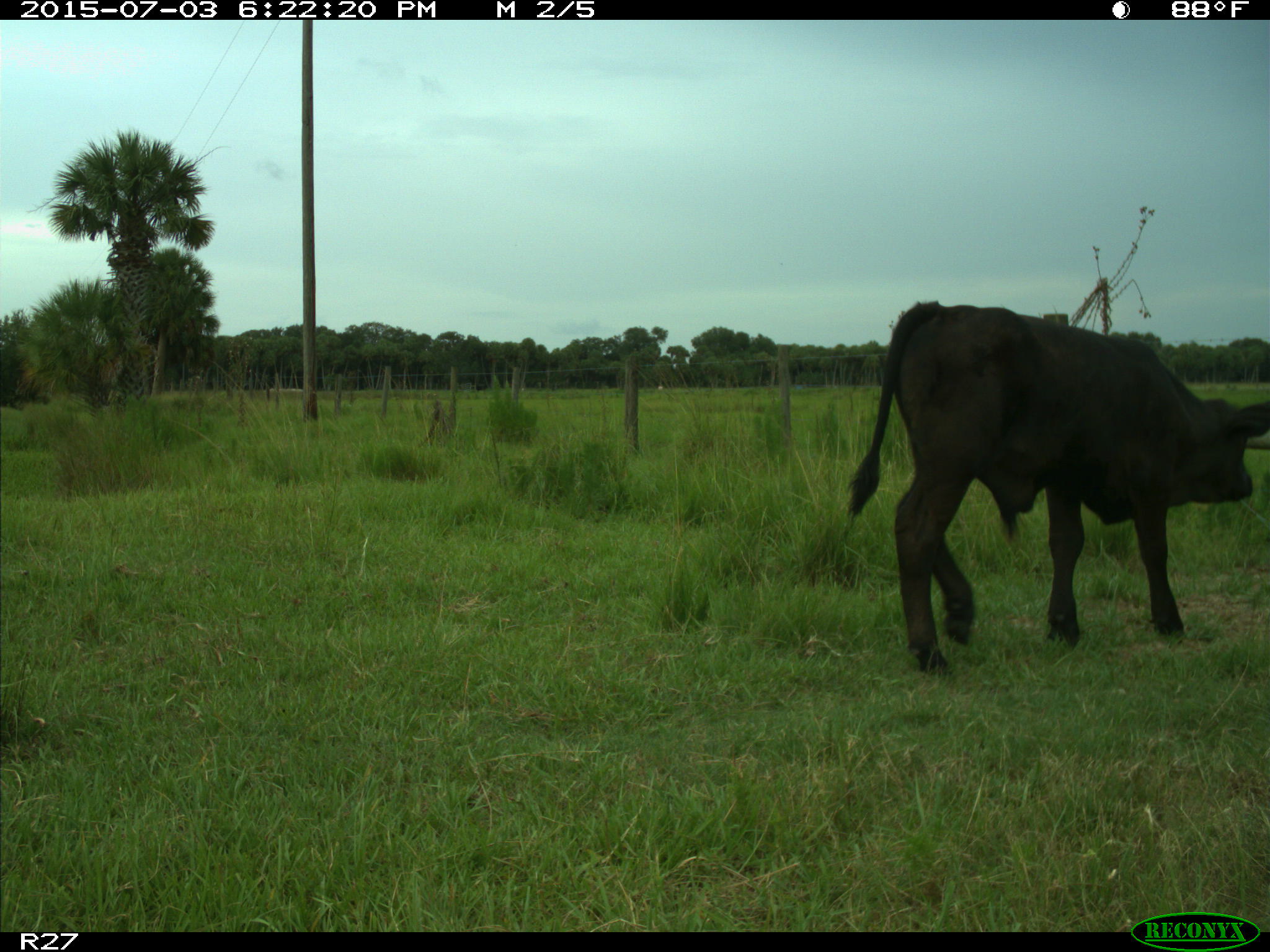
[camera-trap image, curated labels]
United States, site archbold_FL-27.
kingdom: Animalia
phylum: Chordata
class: Mammalia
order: Artiodactyla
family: Bovidae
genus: Bos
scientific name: Bos taurus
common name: domestic cow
Bos taurus (domestic cow).